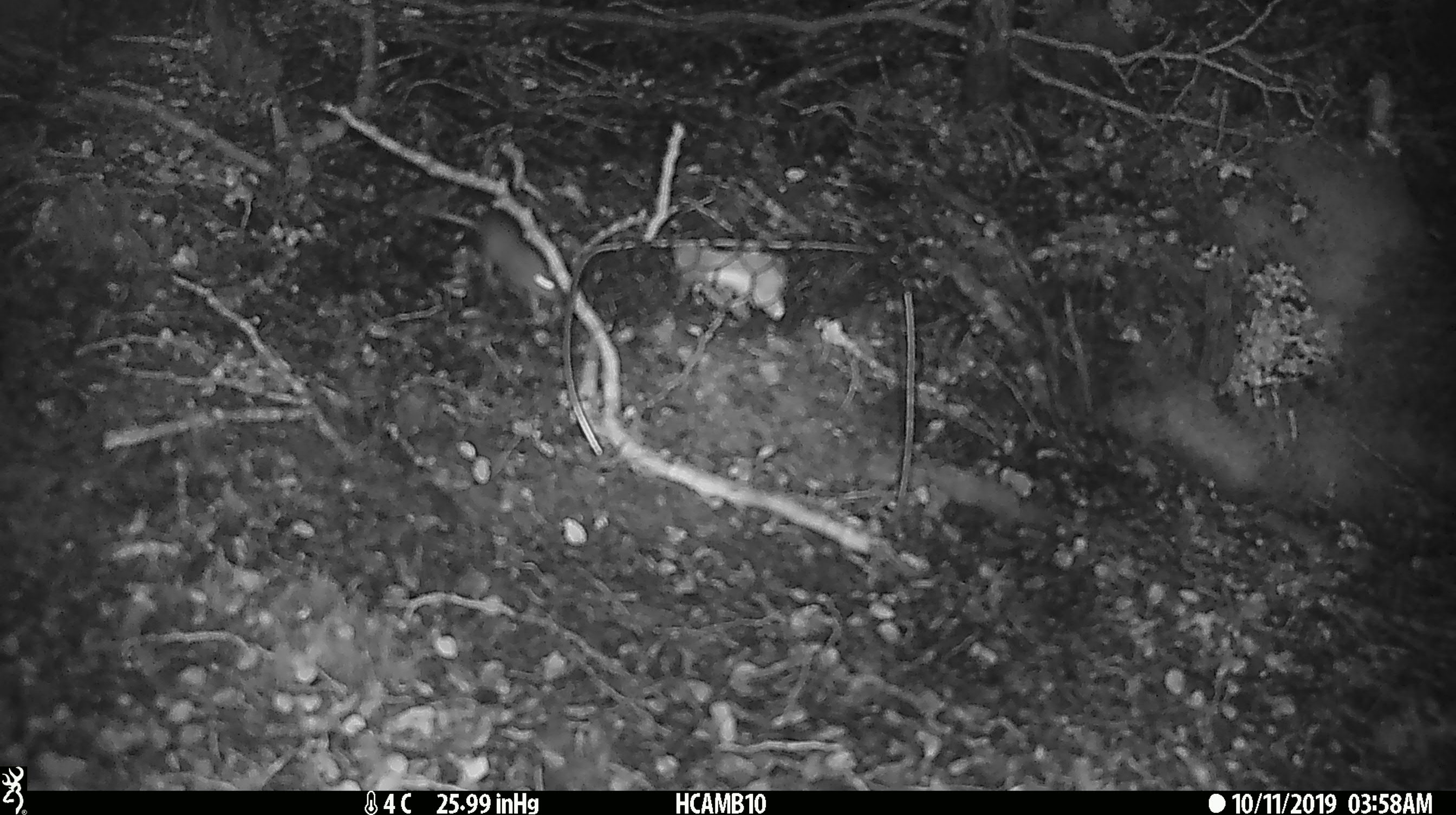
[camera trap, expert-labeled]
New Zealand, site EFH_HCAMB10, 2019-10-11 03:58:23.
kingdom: Animalia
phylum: Chordata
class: Mammalia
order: Rodentia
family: Muridae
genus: Mus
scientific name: Mus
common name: mouse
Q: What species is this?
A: Mouse (Mus).